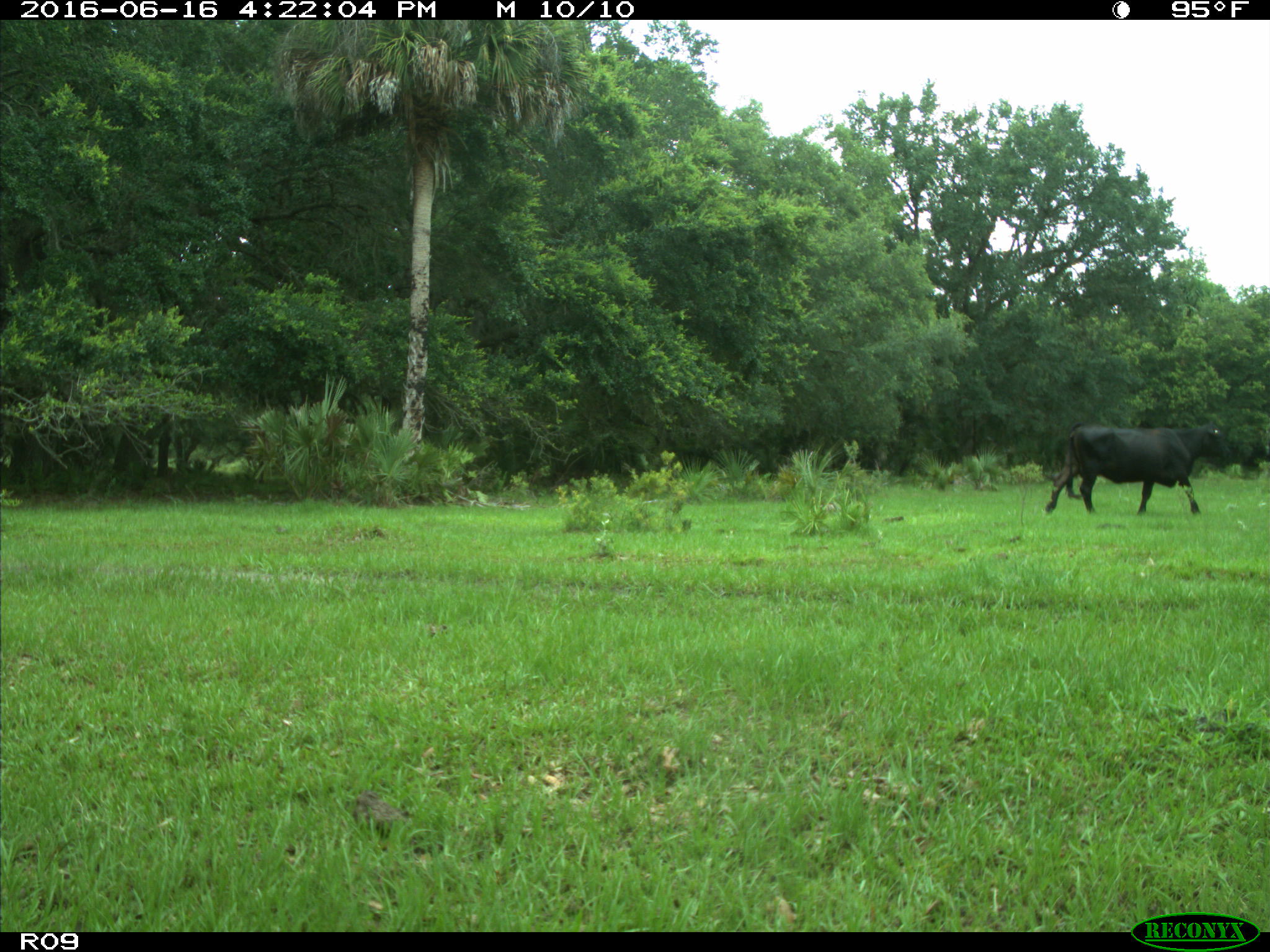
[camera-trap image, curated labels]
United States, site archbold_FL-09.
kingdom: Animalia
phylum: Chordata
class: Mammalia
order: Artiodactyla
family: Bovidae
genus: Bos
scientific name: Bos taurus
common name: domestic cow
Bos taurus (domestic cow).